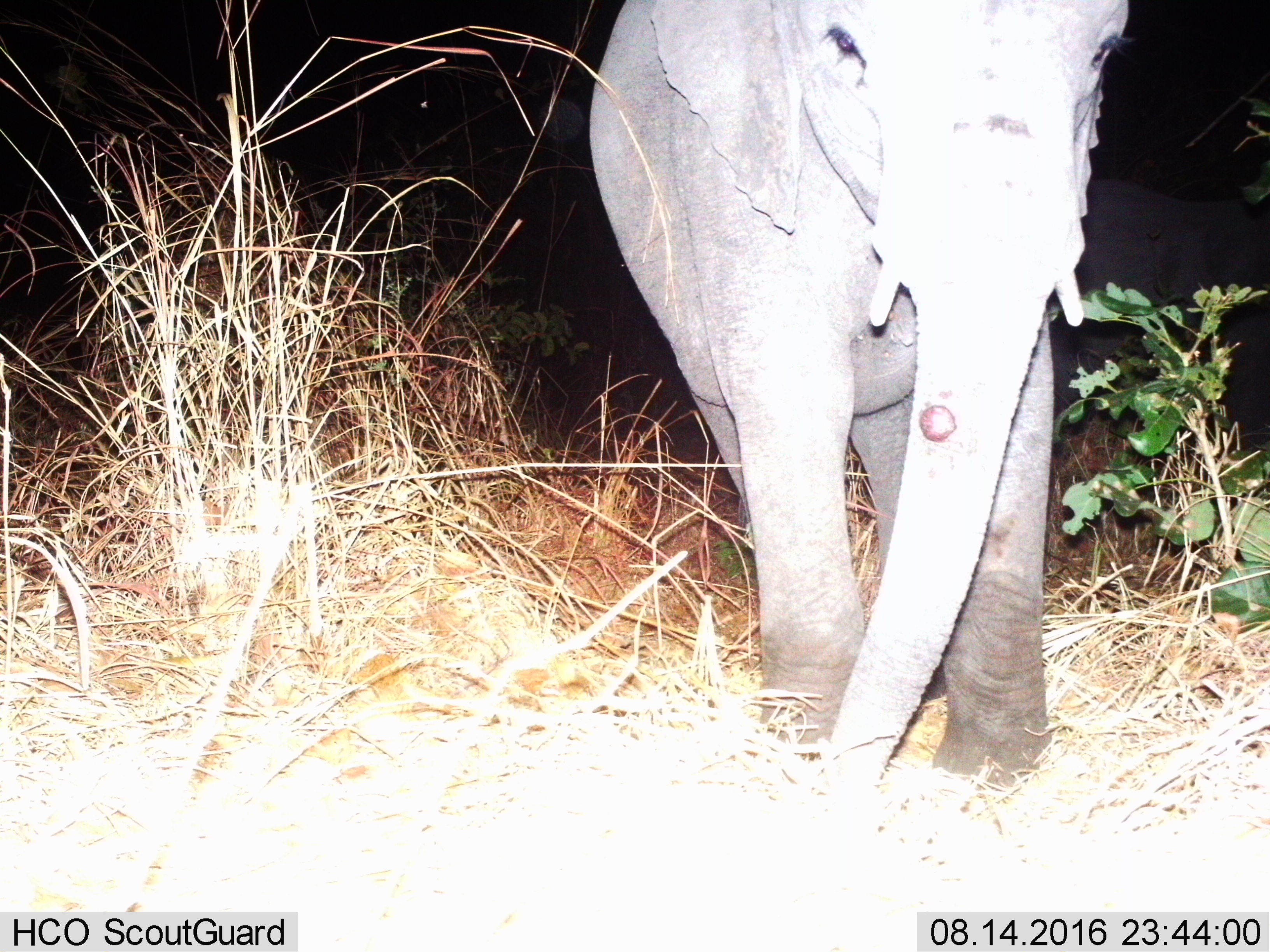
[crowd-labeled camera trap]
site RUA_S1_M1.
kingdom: Animalia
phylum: Chordata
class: Mammalia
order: Proboscidea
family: Elephantidae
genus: Loxodonta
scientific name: Loxodonta africana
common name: african bush elephant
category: elephant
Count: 1.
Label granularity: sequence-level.